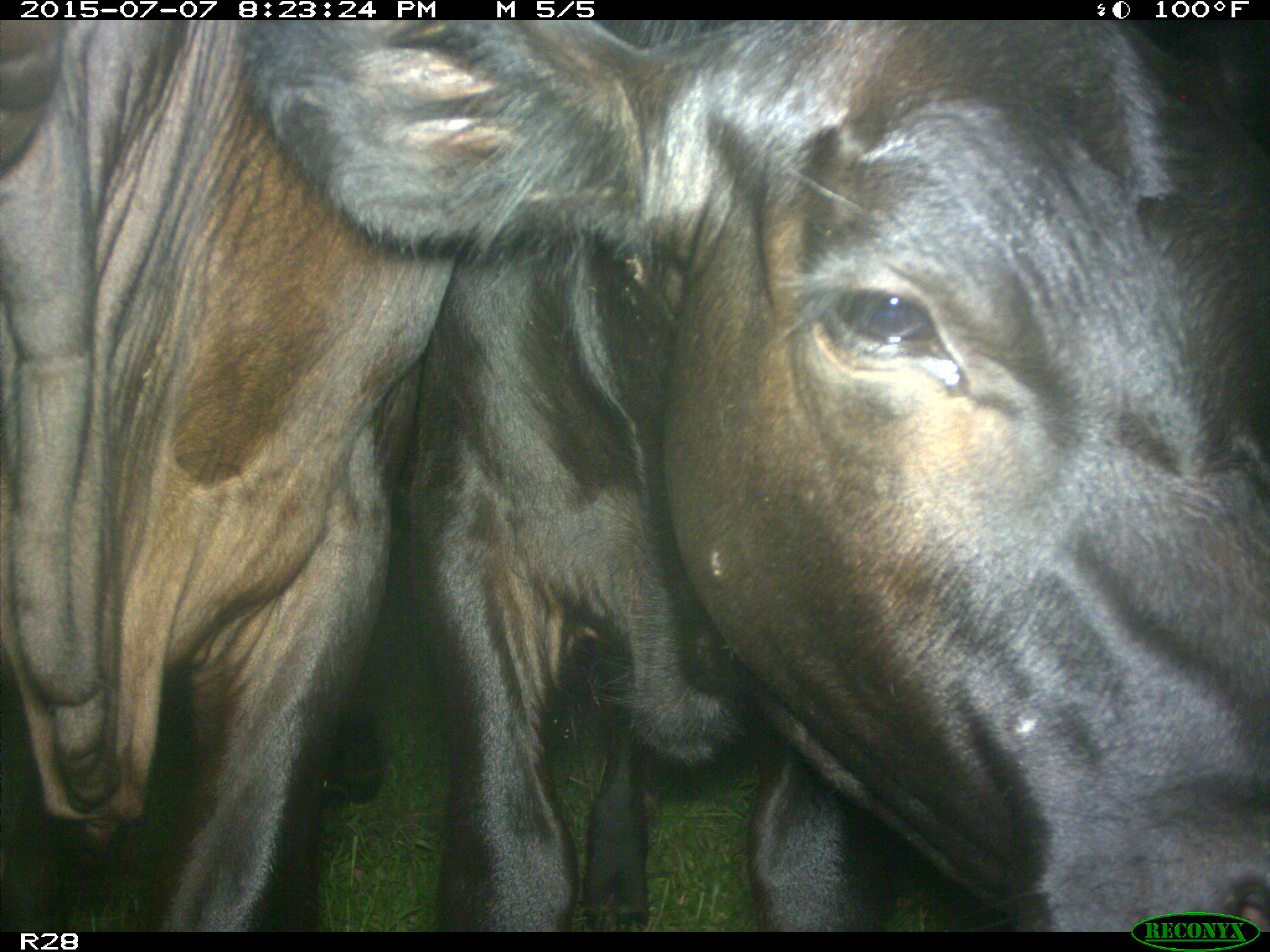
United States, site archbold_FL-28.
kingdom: Animalia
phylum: Chordata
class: Mammalia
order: Artiodactyla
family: Bovidae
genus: Bos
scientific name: Bos taurus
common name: domestic cow